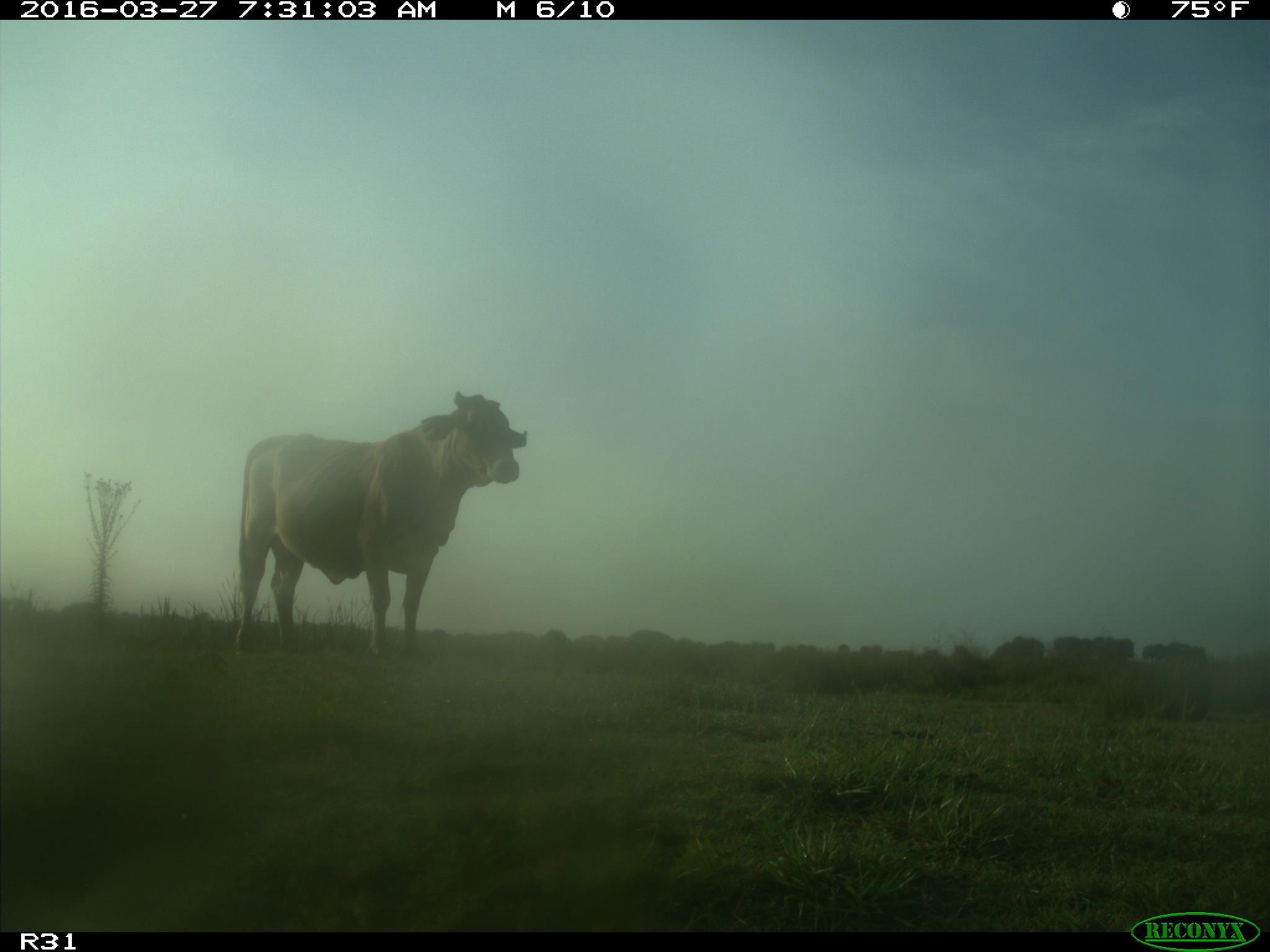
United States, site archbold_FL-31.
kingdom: Animalia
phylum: Chordata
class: Mammalia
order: Artiodactyla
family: Bovidae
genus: Bos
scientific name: Bos taurus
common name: domestic cow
Bos taurus (domestic cow).